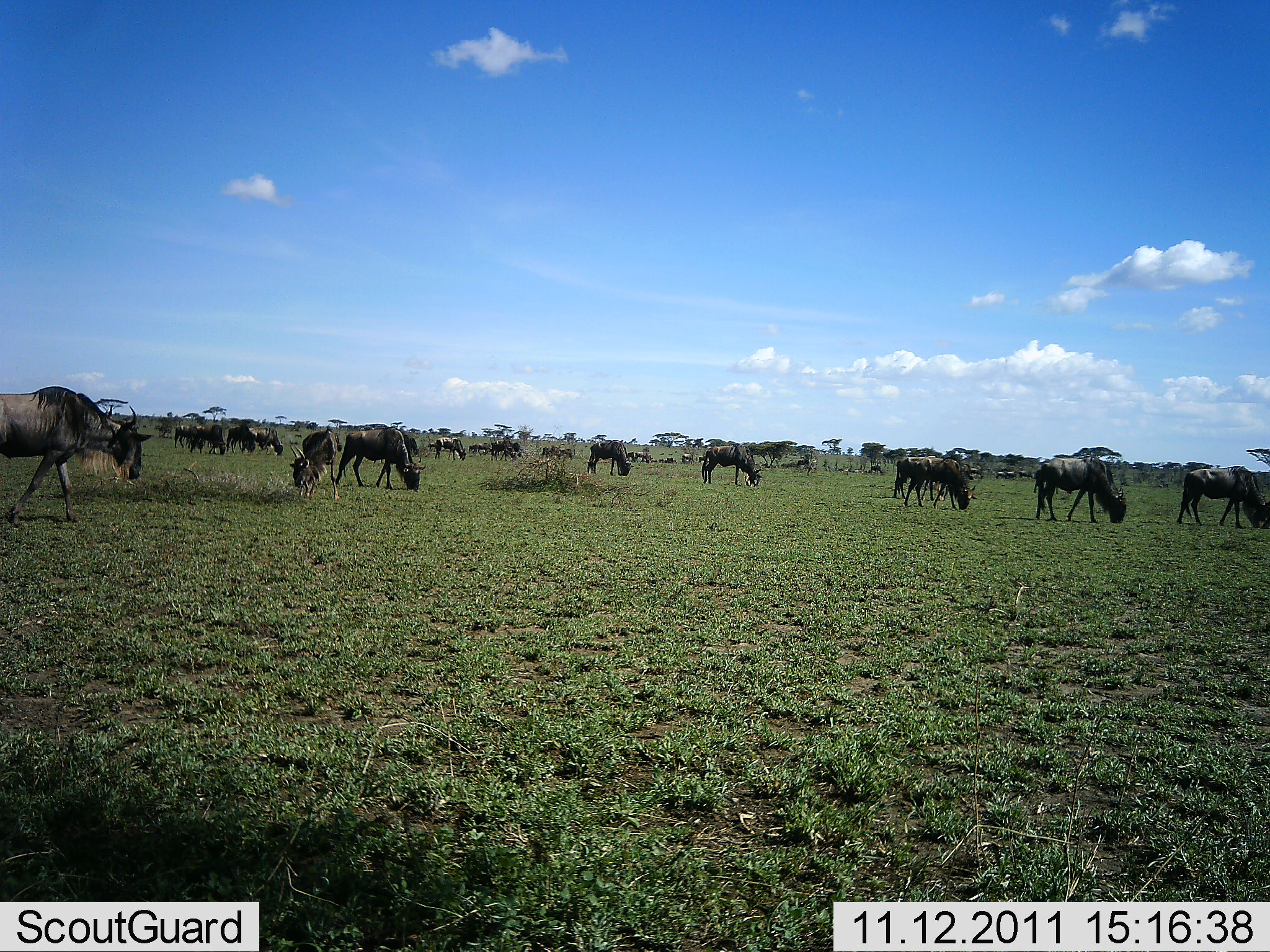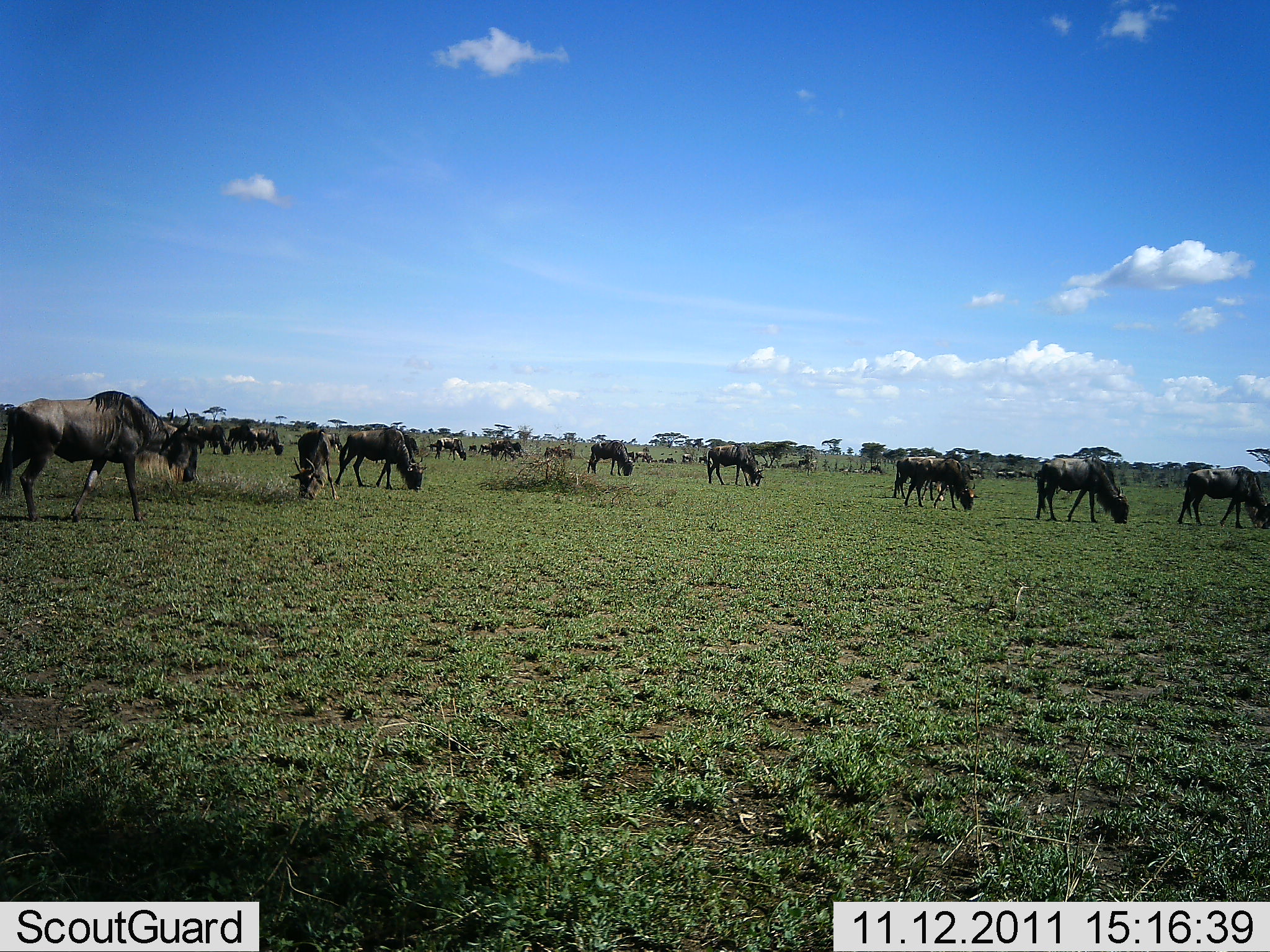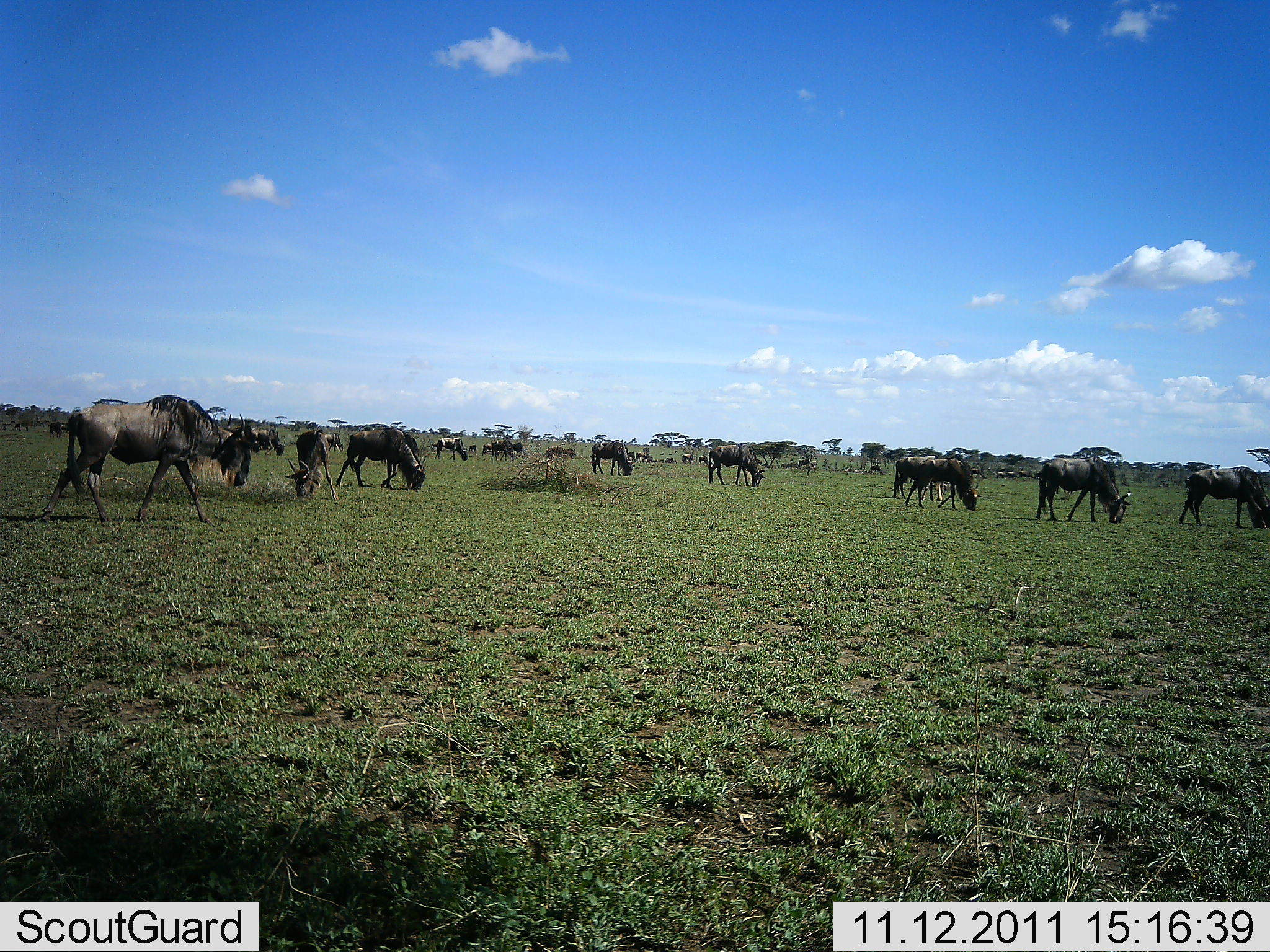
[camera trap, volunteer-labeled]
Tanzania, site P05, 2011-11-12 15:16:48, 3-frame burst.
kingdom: Animalia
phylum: Chordata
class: Mammalia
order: Artiodactyla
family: Bovidae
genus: Connochaetes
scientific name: Connochaetes taurinus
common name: blue wildebeest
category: wildebeest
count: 11-50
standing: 30%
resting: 0%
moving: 80%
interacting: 0%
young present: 0%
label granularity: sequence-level